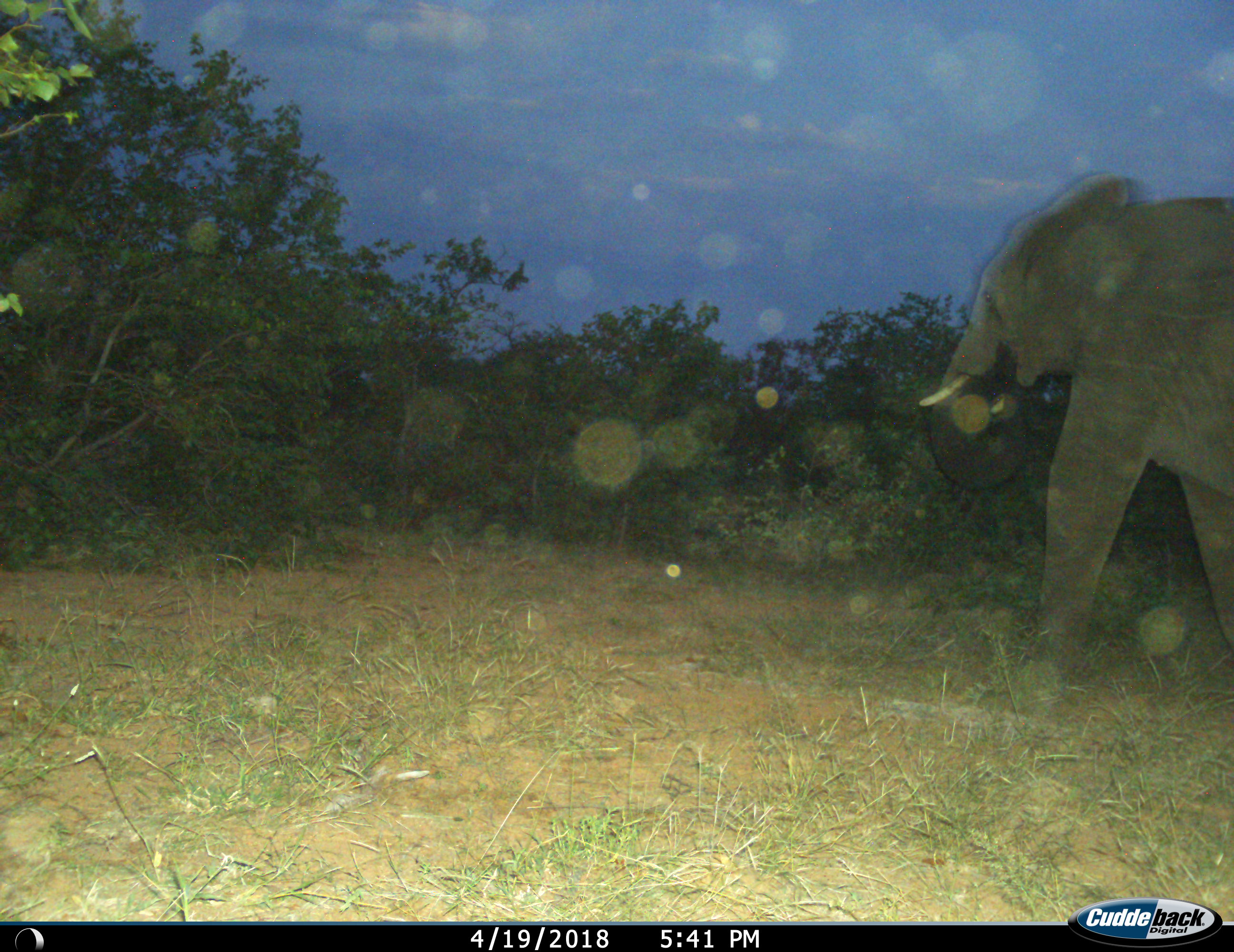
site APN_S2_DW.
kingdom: Animalia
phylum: Chordata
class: Mammalia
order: Proboscidea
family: Elephantidae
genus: Loxodonta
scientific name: Loxodonta africana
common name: african bush elephant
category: elephant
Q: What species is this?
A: Elephant (african bush elephant) (Loxodonta africana).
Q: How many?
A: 1.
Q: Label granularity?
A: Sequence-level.